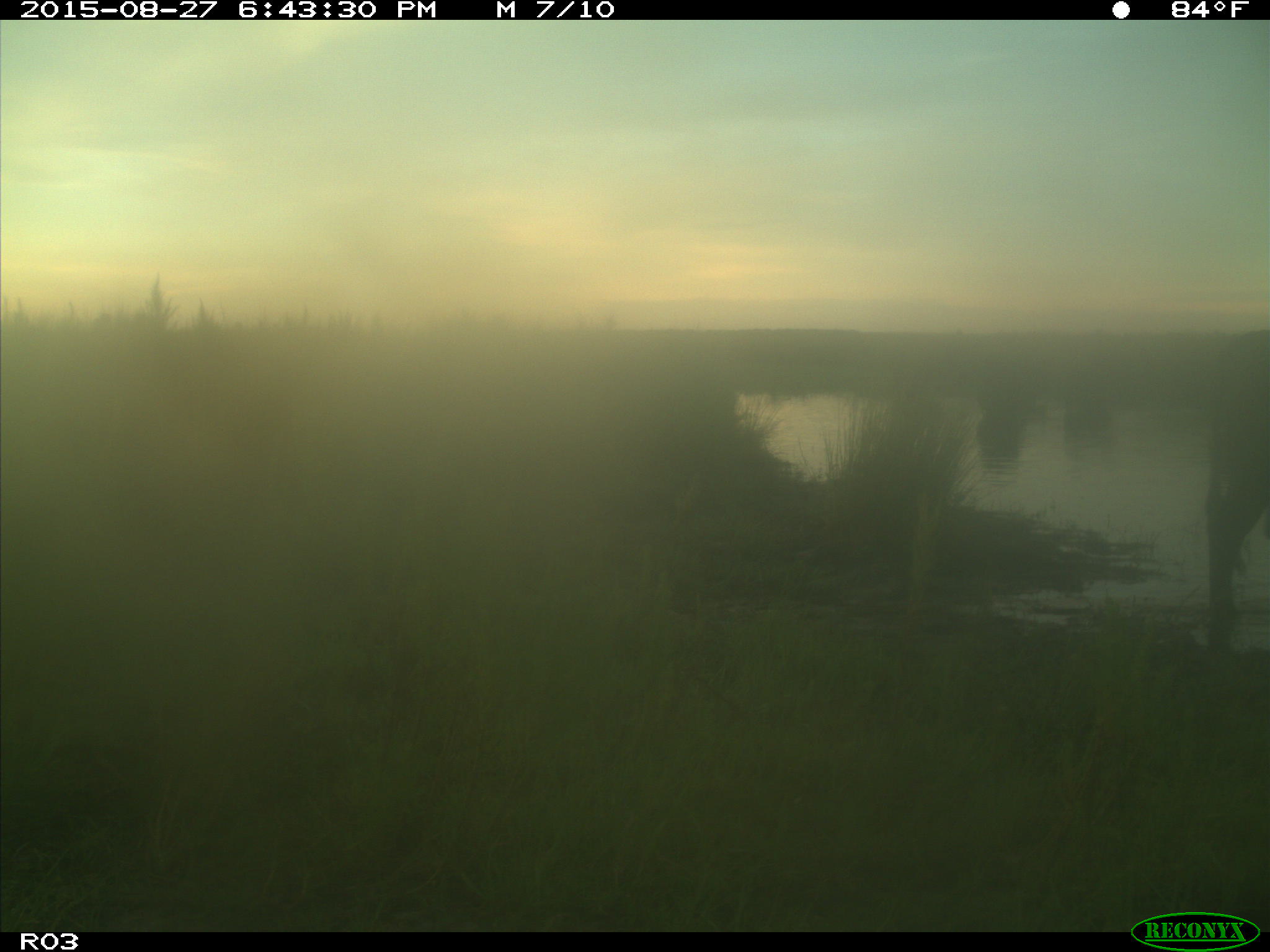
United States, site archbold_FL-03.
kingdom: Animalia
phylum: Chordata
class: Mammalia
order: Artiodactyla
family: Bovidae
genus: Bos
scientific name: Bos taurus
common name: domestic cow